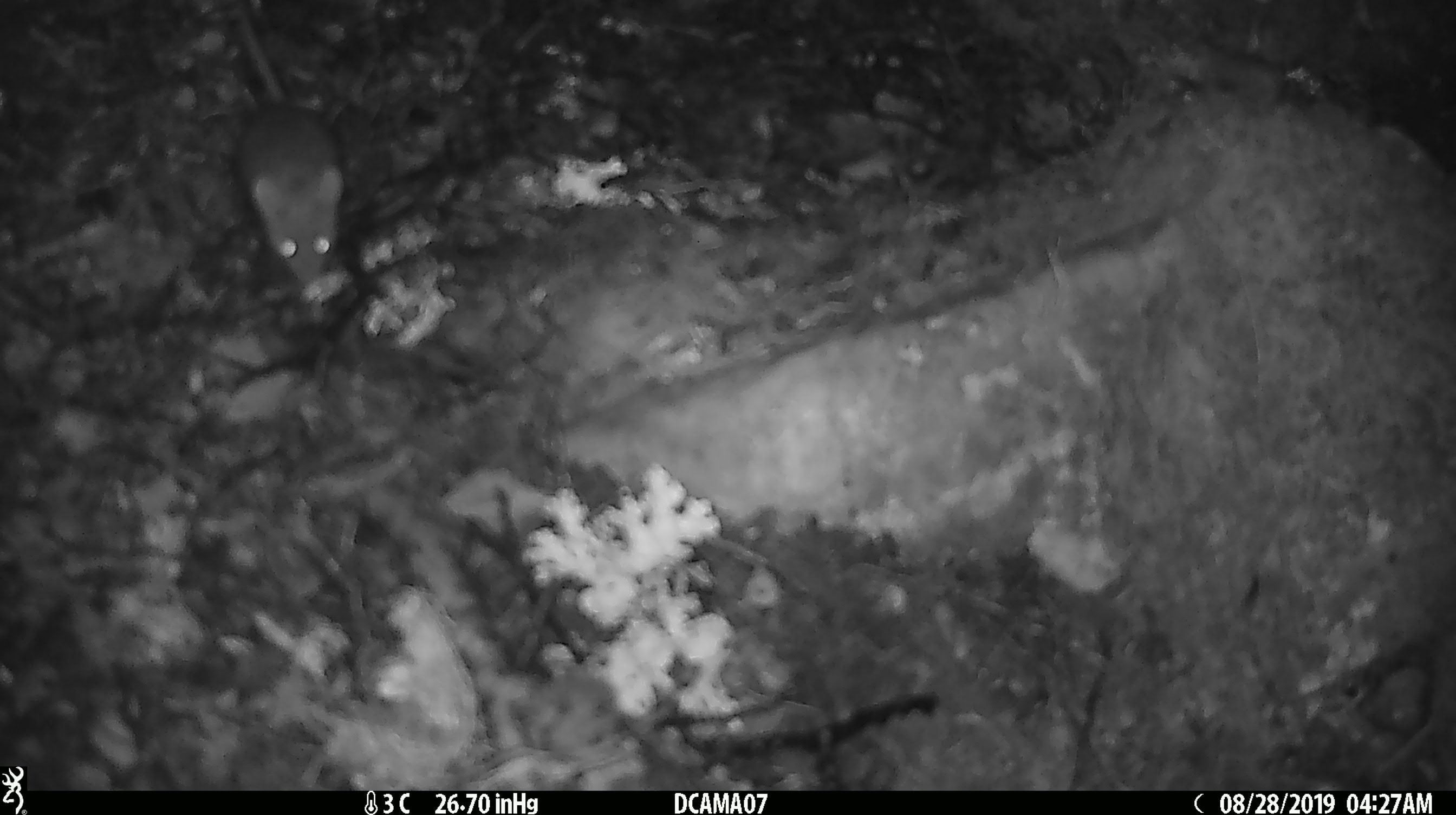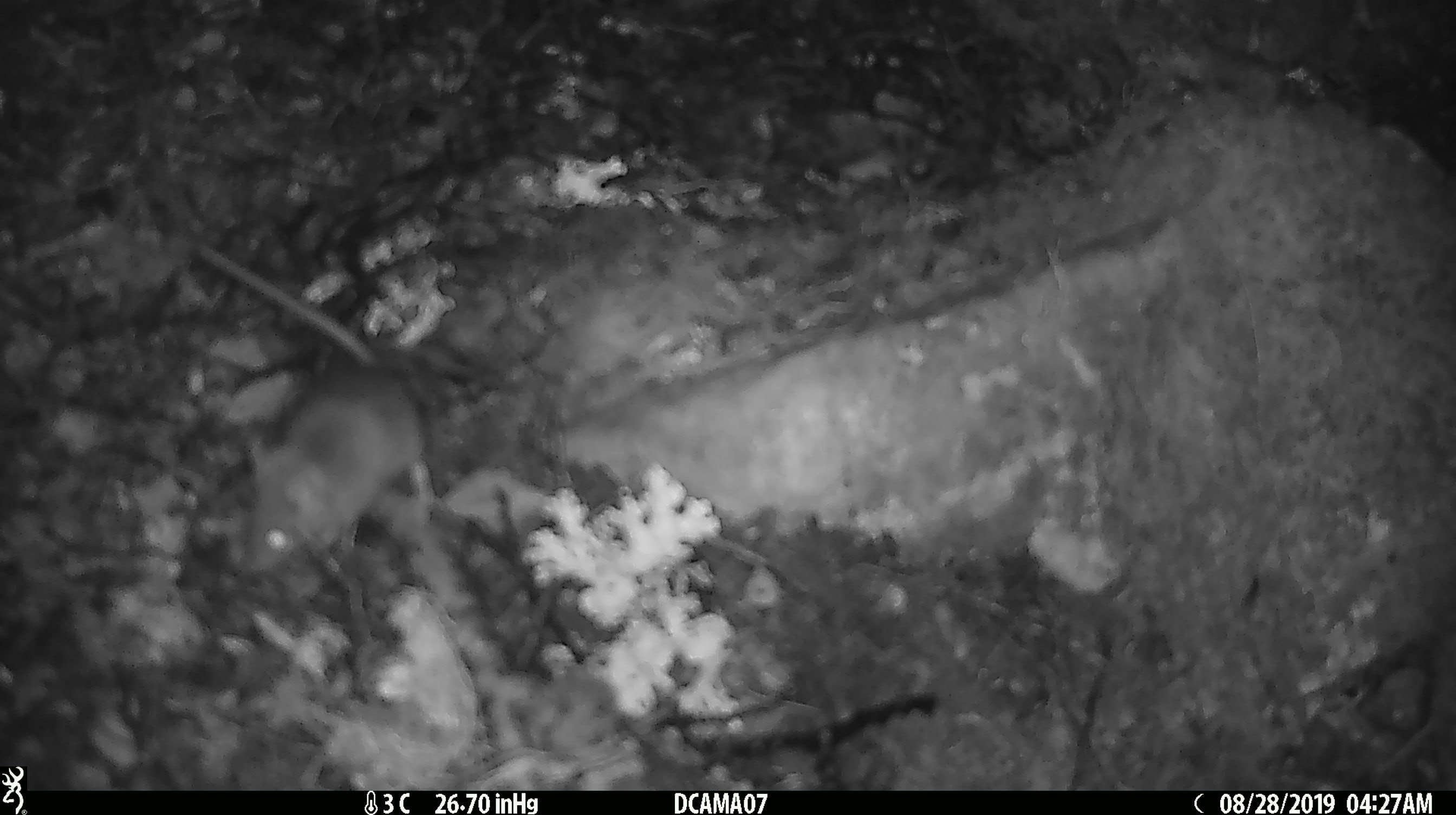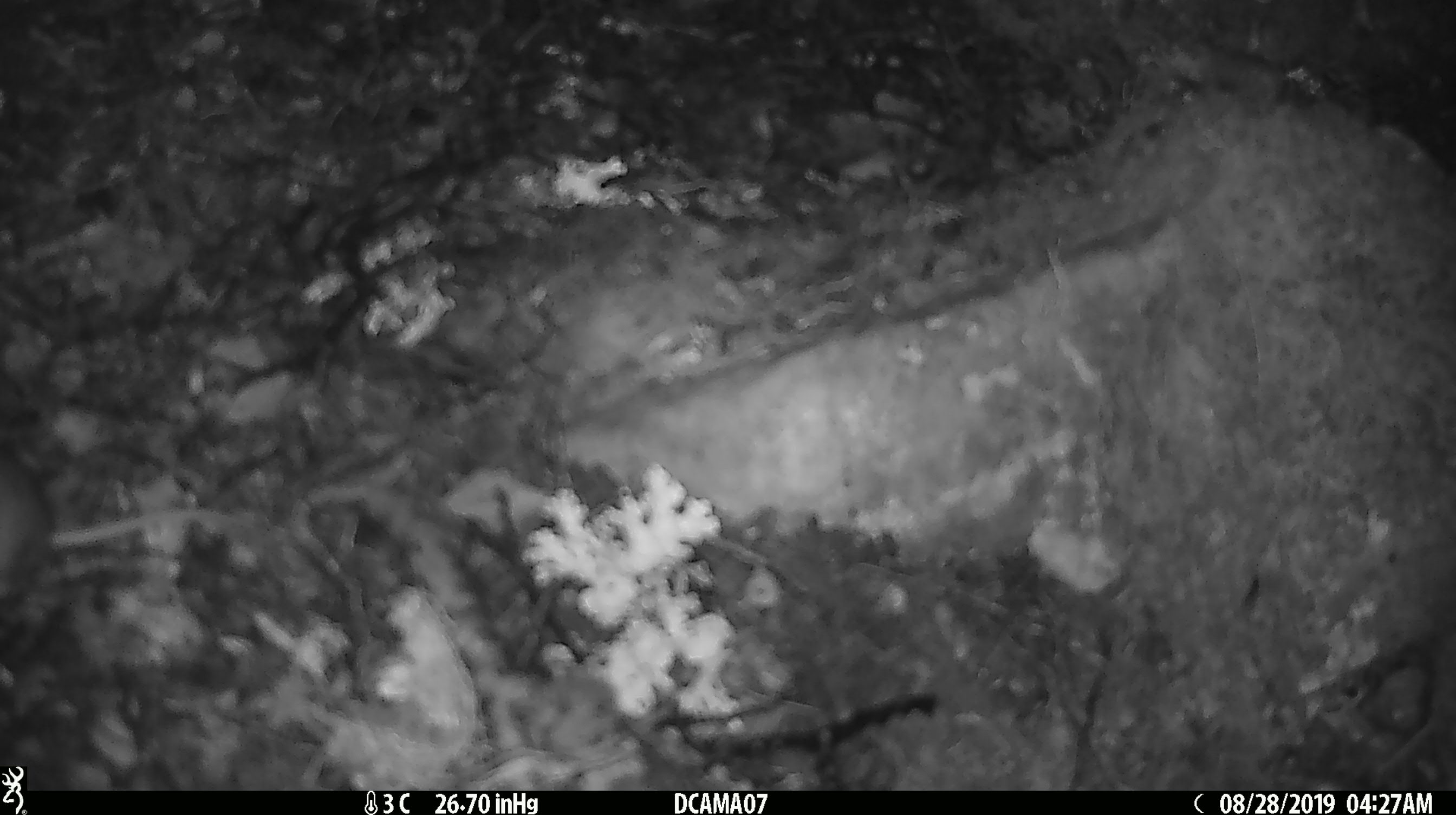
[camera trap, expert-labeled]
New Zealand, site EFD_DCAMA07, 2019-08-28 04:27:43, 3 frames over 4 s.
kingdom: Animalia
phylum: Chordata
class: Mammalia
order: Rodentia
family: Muridae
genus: Mus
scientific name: Mus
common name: mouse